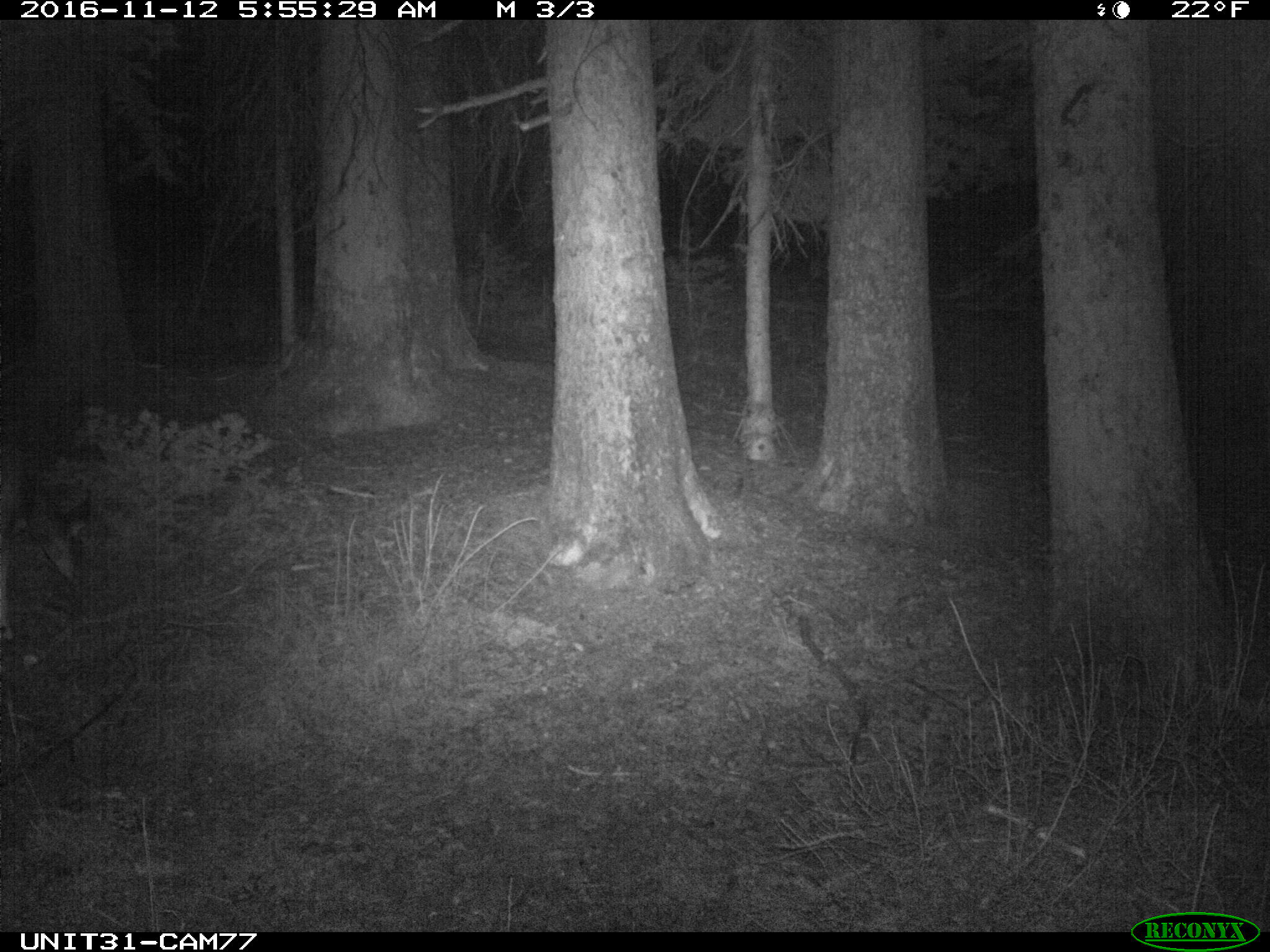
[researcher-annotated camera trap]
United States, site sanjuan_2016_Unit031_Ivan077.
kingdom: Animalia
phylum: Chordata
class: Mammalia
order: Artiodactyla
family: Cervidae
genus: Odocoileus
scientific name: Odocoileus hemionus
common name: mule deer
Odocoileus hemionus (mule deer).